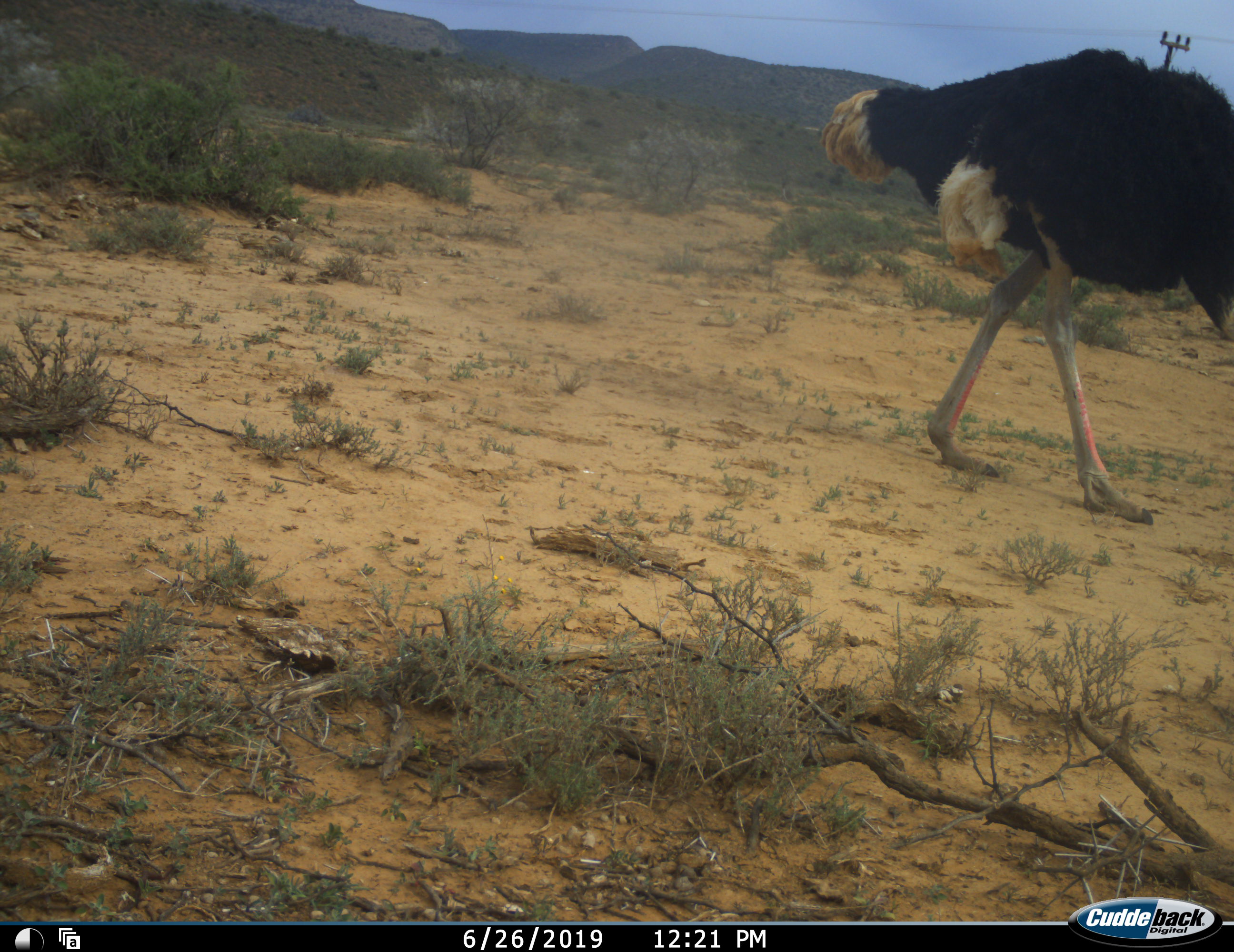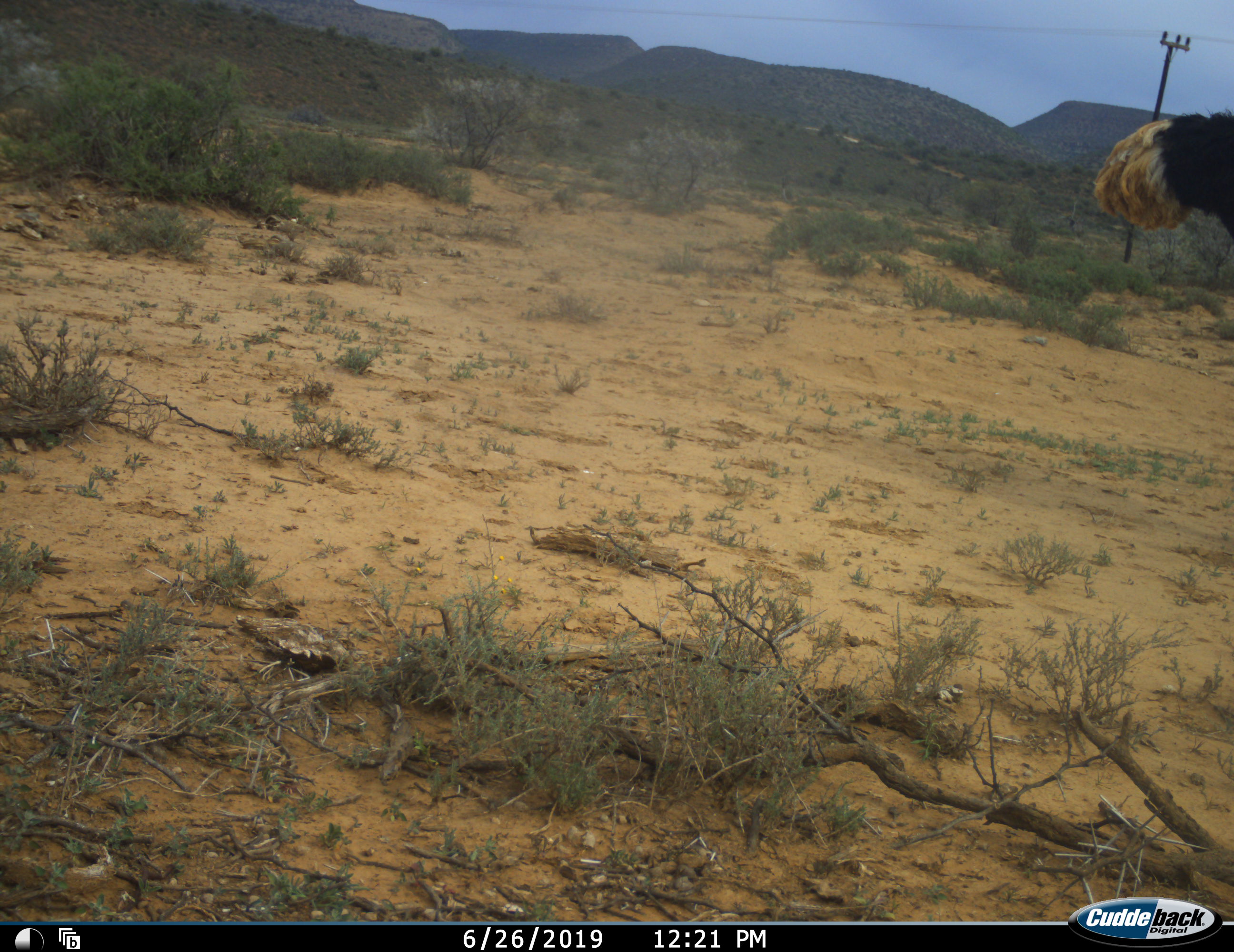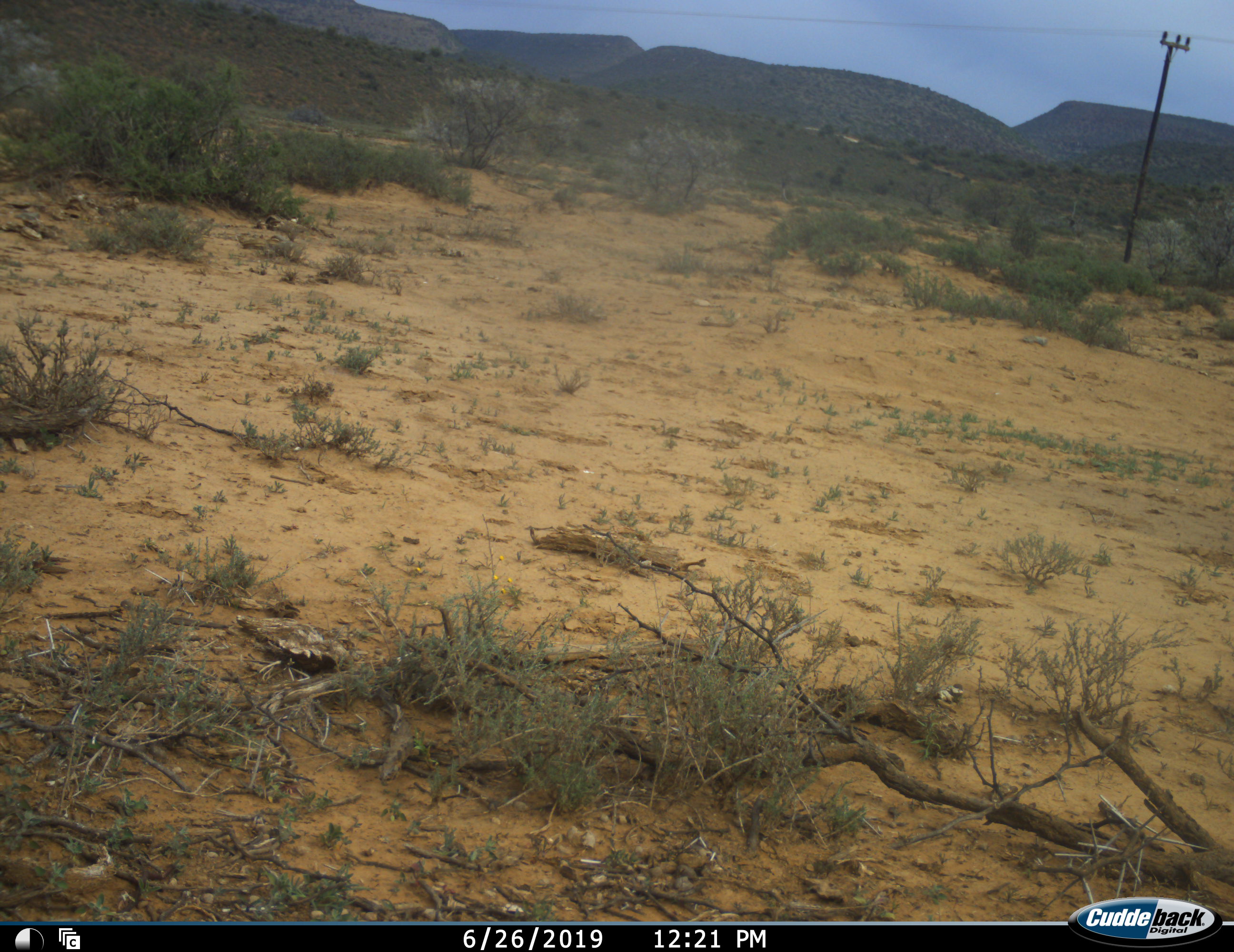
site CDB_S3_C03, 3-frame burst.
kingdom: Animalia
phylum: Chordata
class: Aves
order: Struthioniformes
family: Struthionidae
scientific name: Struthionidae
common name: ostrich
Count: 1.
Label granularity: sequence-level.